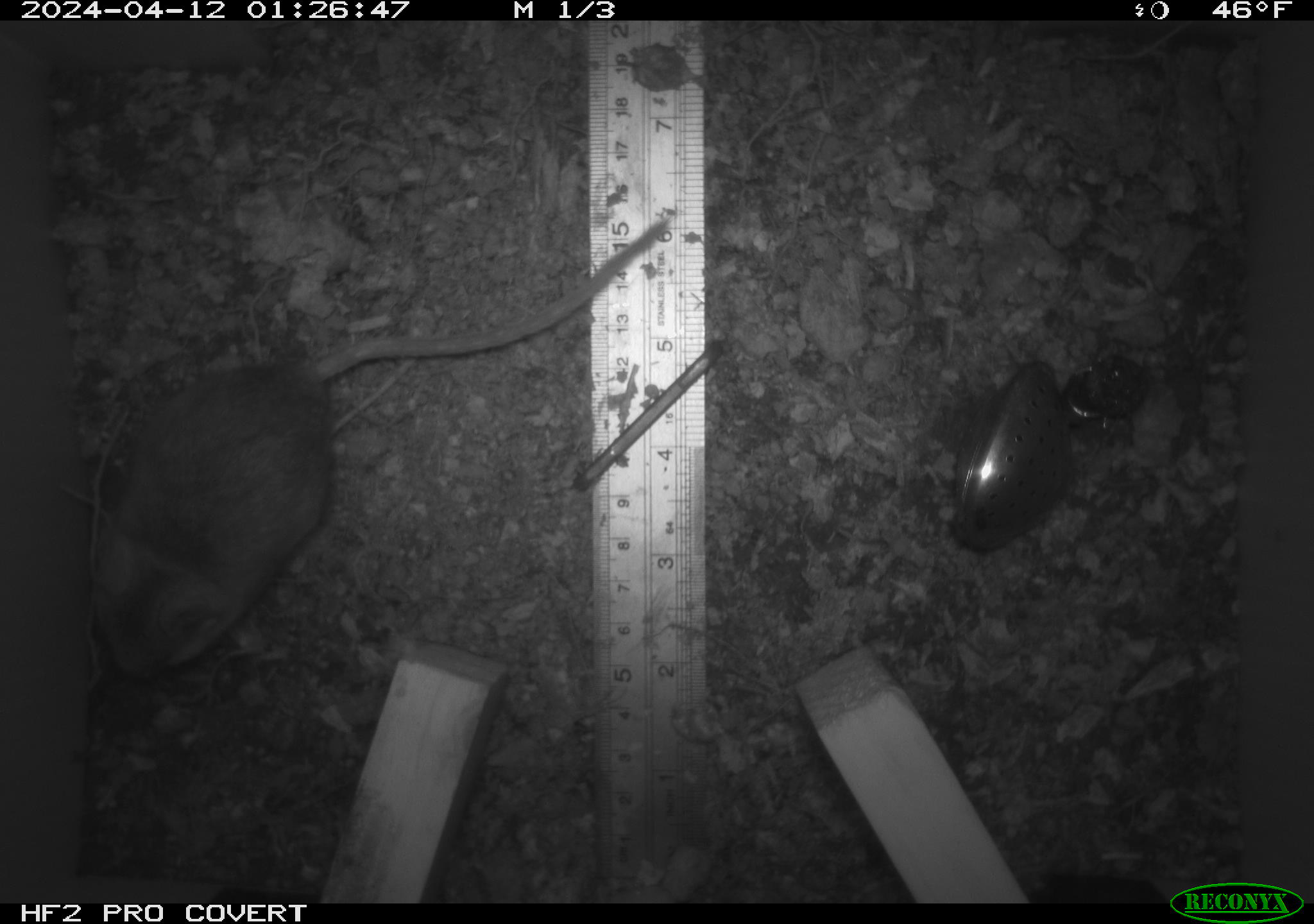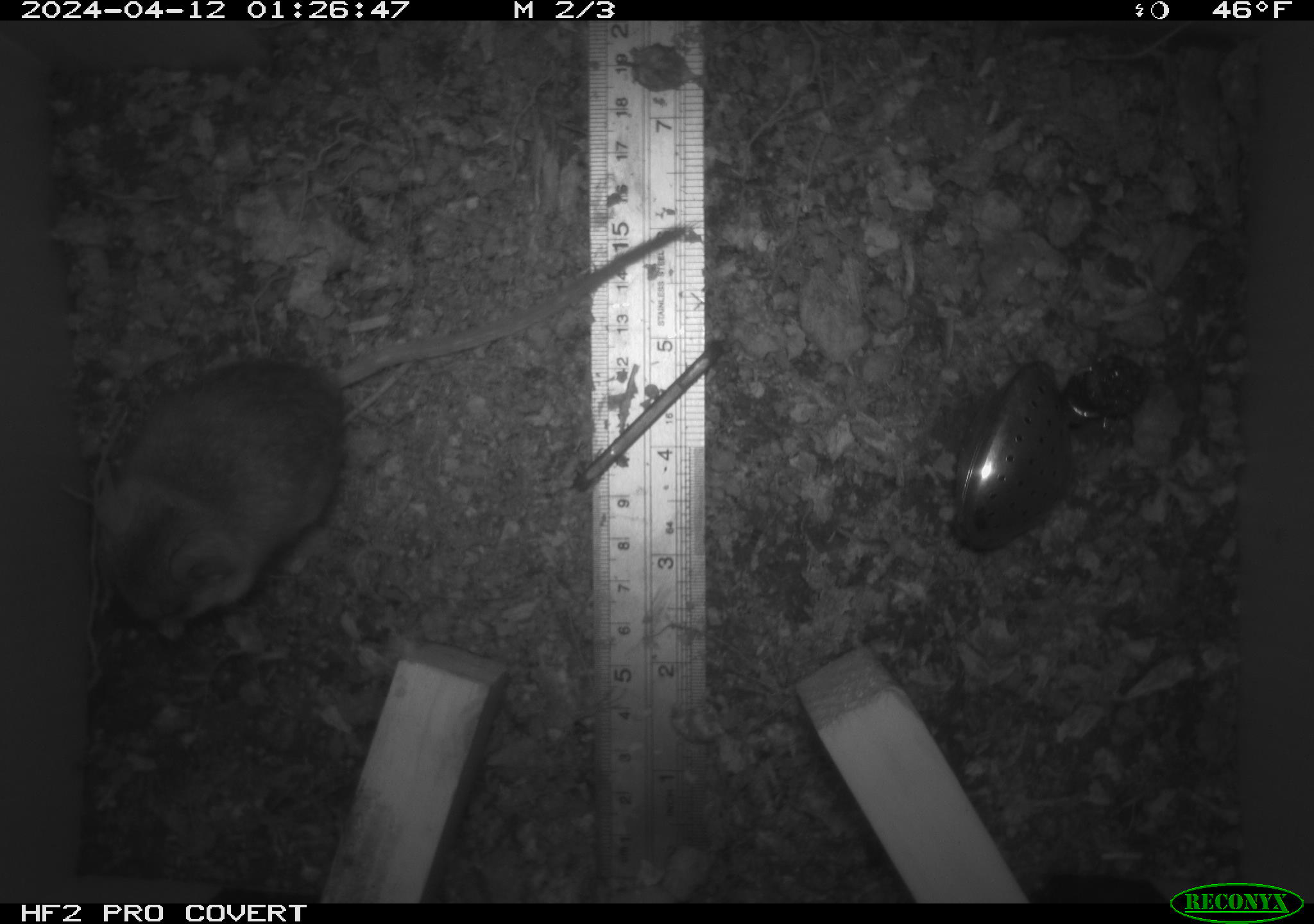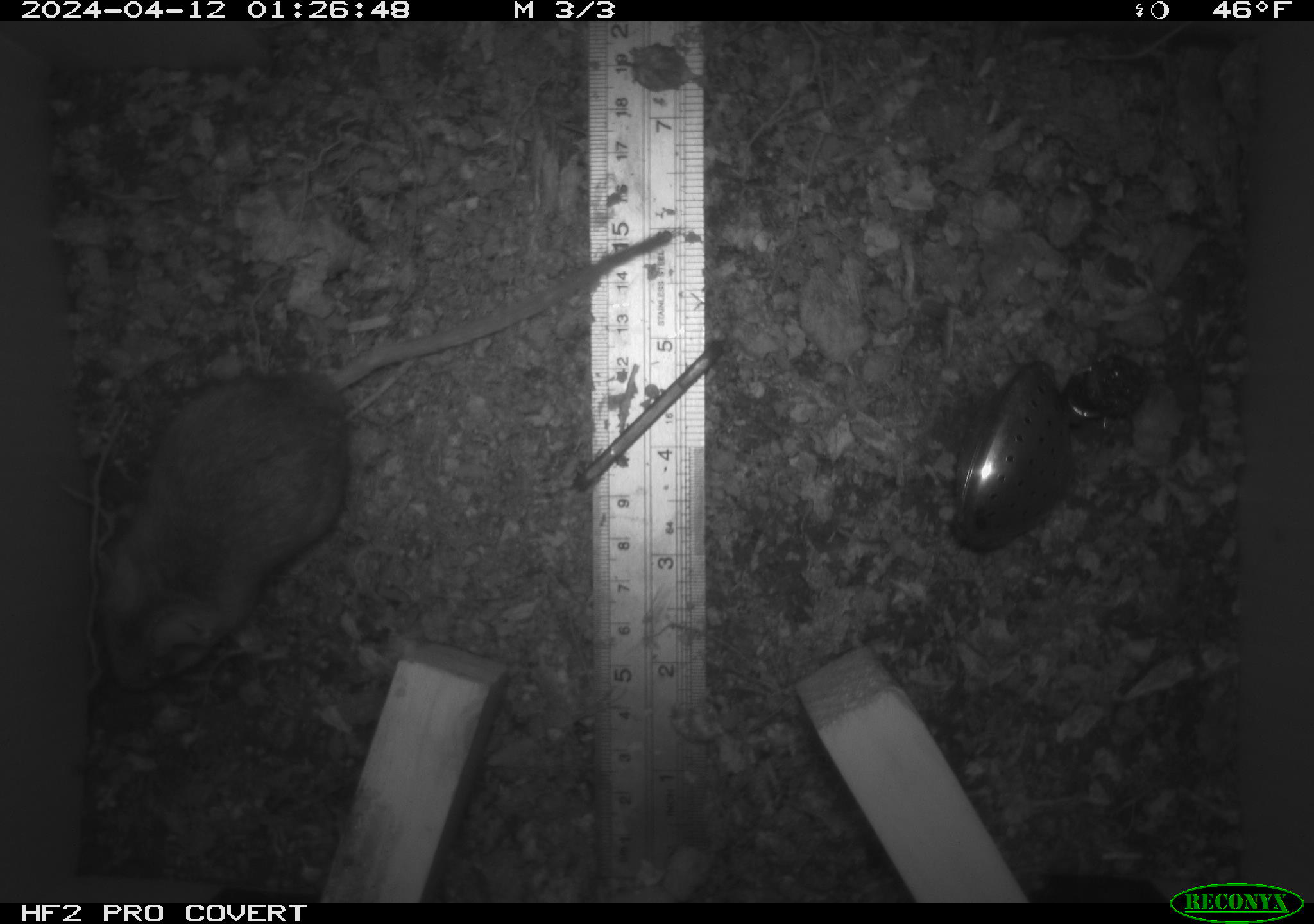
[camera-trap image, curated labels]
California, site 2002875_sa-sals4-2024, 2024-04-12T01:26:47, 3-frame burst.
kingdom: Animalia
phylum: Chordata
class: Mammalia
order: Rodentia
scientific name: Rodentia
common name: rodent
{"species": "rodent (Rodentia)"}